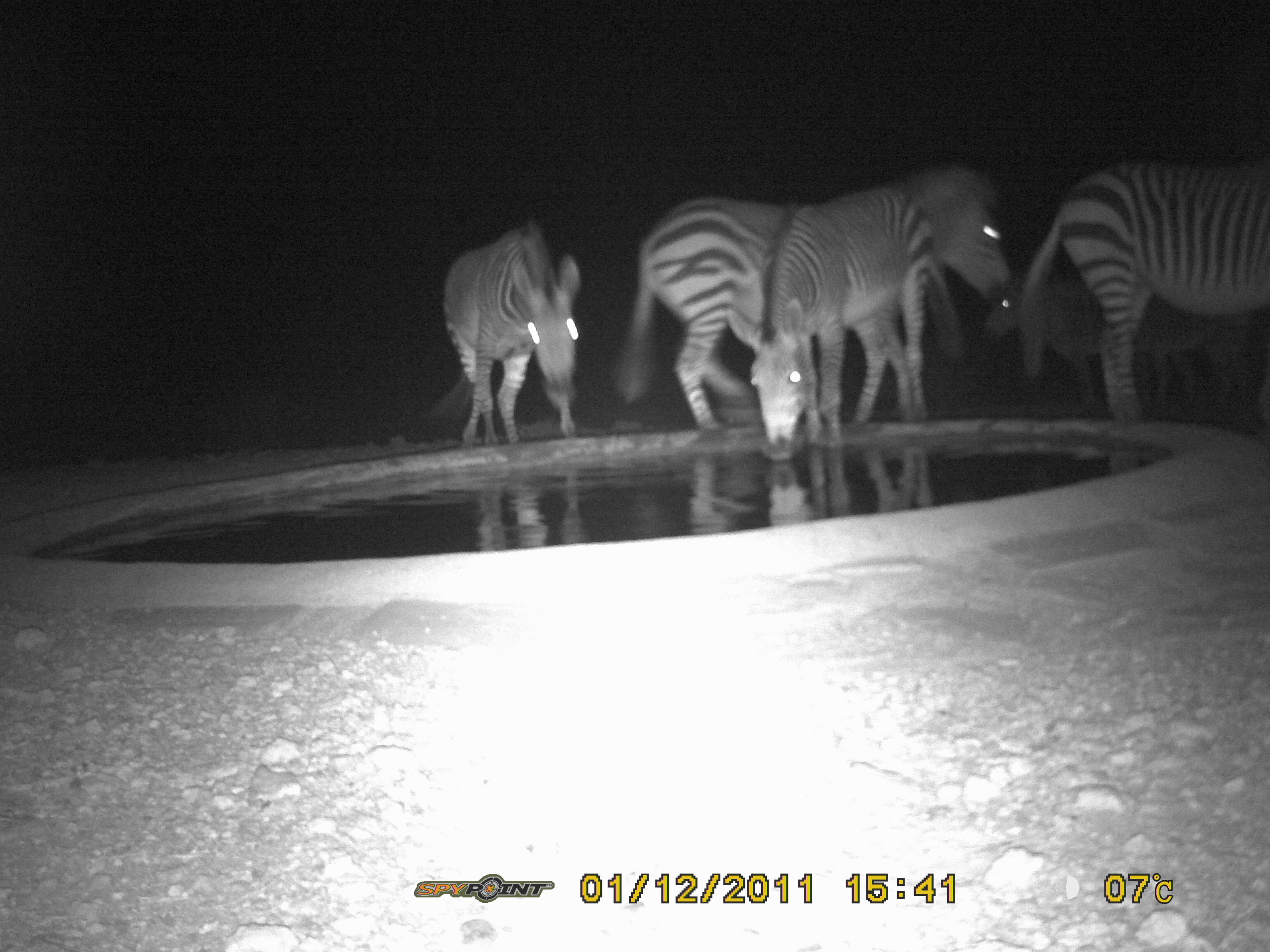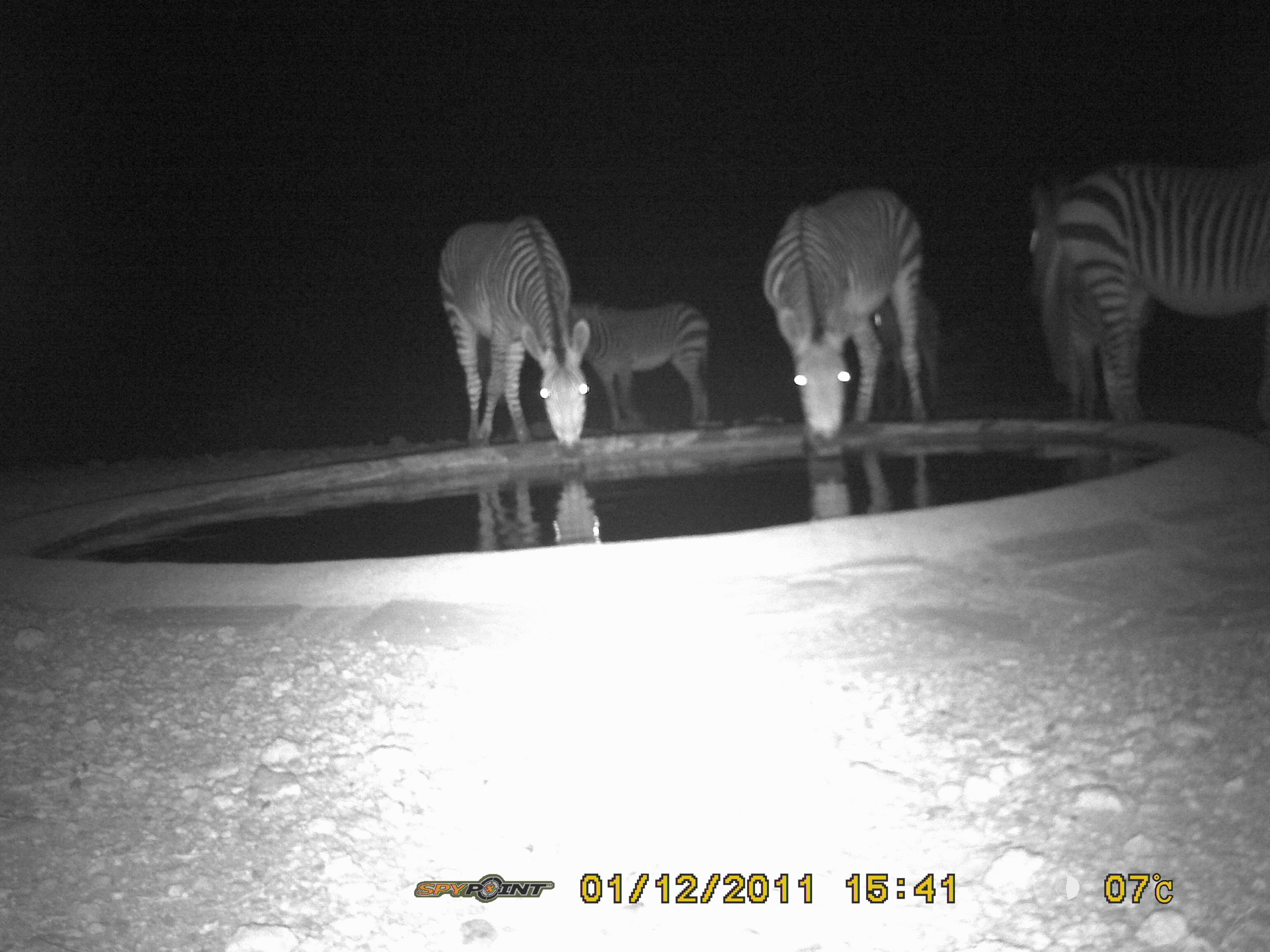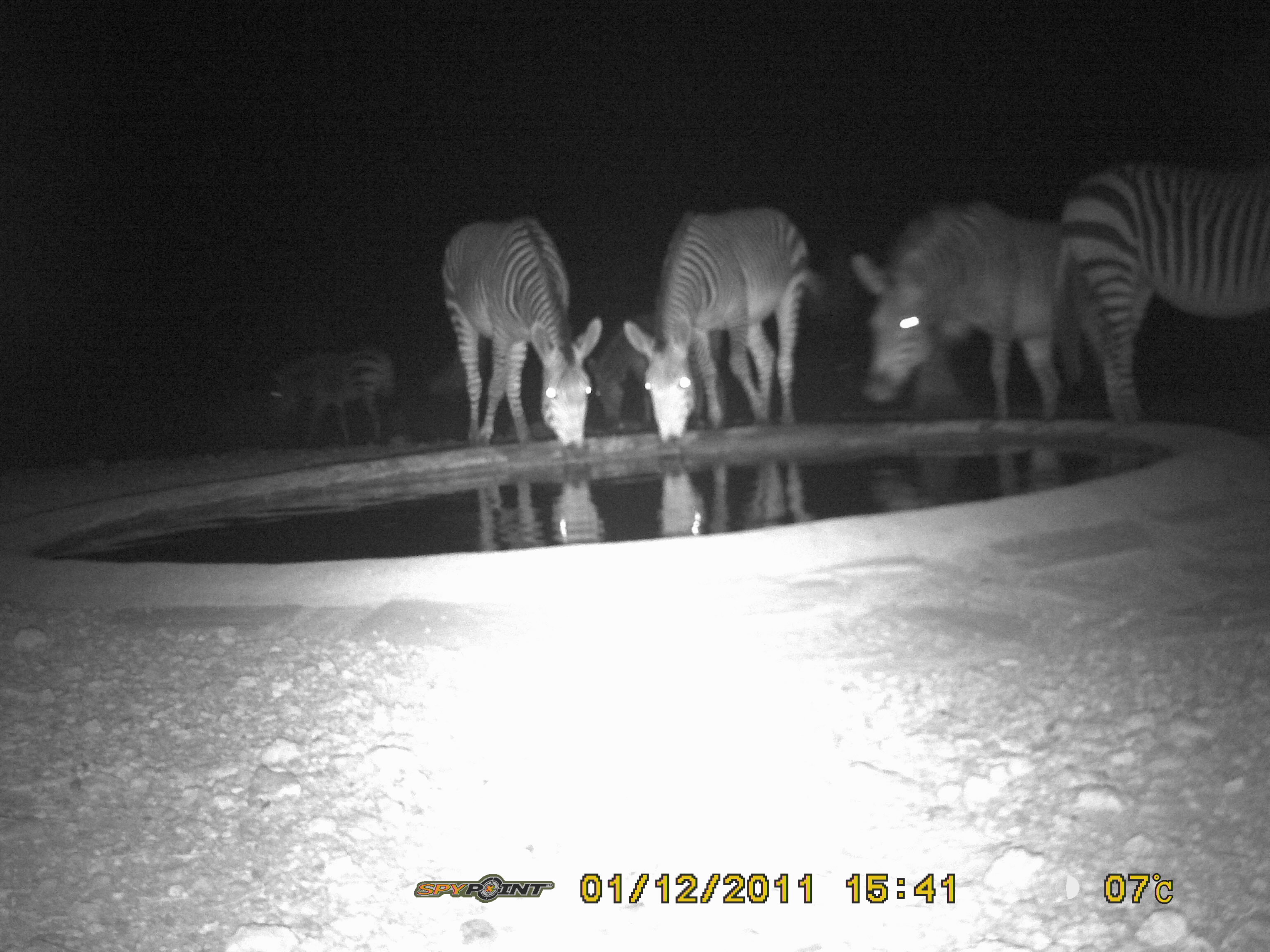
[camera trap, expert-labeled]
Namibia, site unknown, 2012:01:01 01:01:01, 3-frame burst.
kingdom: Animalia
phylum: Chordata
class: Mammalia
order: Perissodactyla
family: Equidae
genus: Equus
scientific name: Equus zebra hartmannae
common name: hartmann's mountain zebra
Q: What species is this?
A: Equus zebra hartmannae (hartmann's mountain zebra).